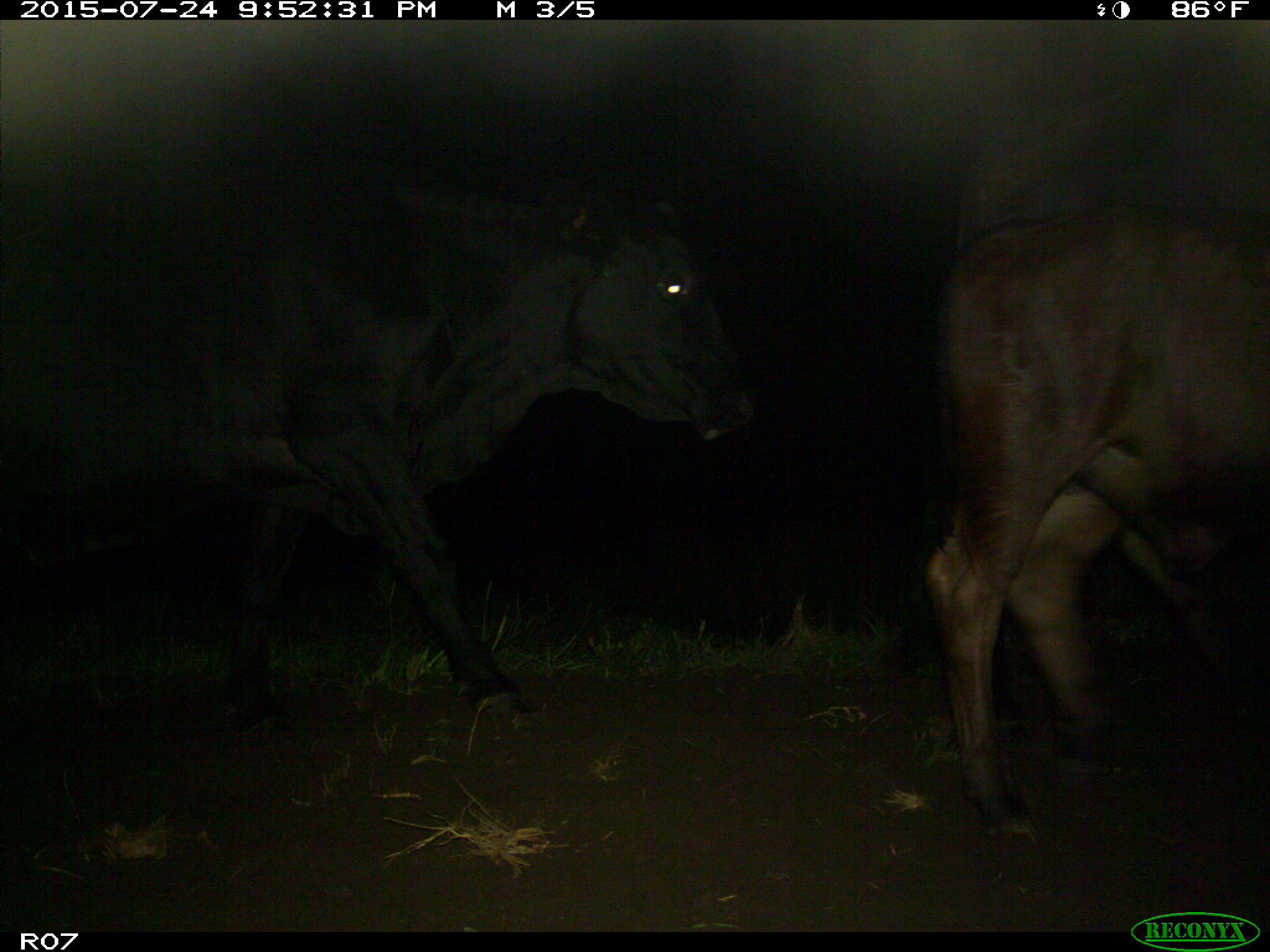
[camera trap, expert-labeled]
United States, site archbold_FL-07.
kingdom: Animalia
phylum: Chordata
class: Mammalia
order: Artiodactyla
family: Bovidae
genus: Bos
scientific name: Bos taurus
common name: domestic cow